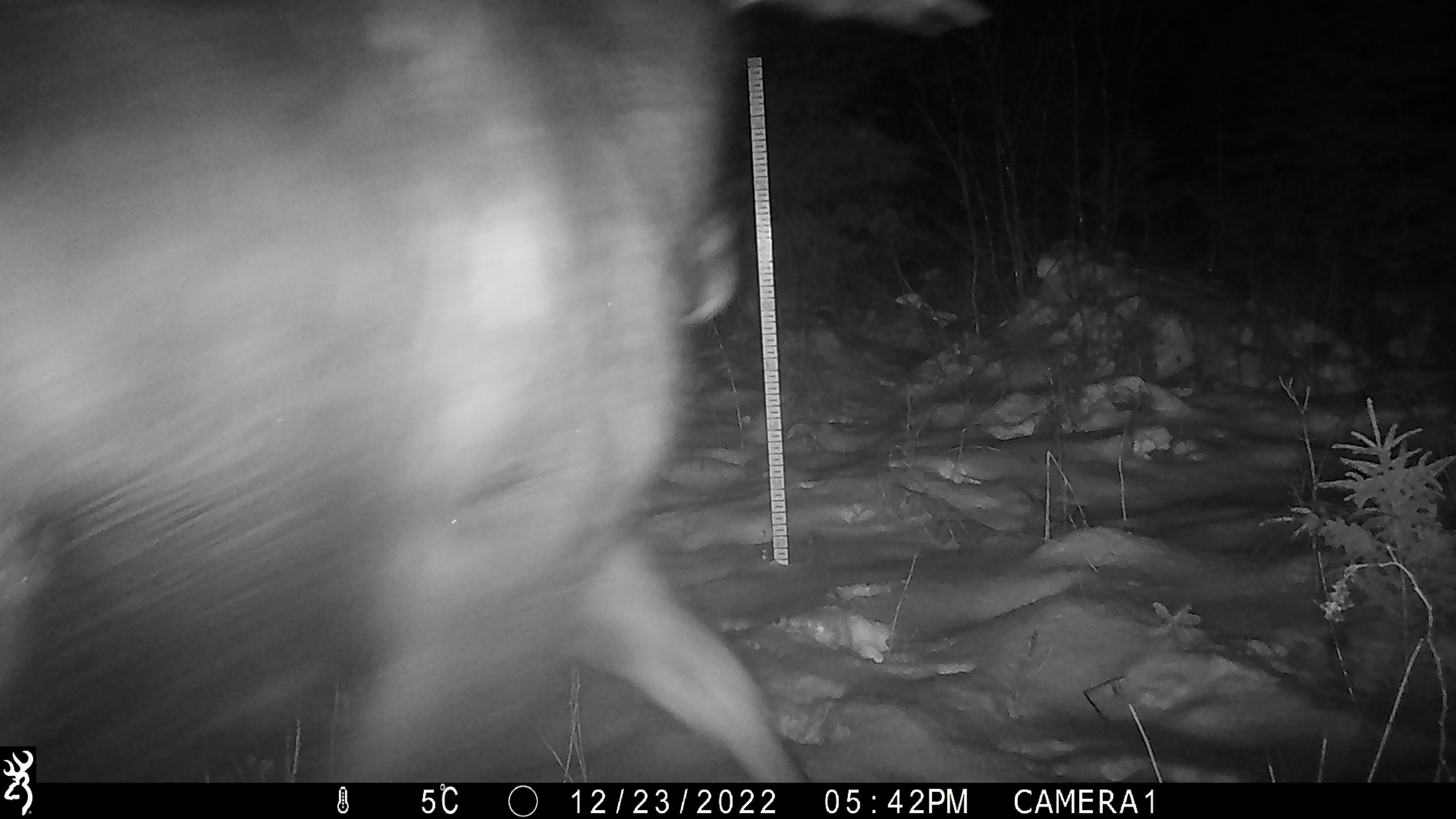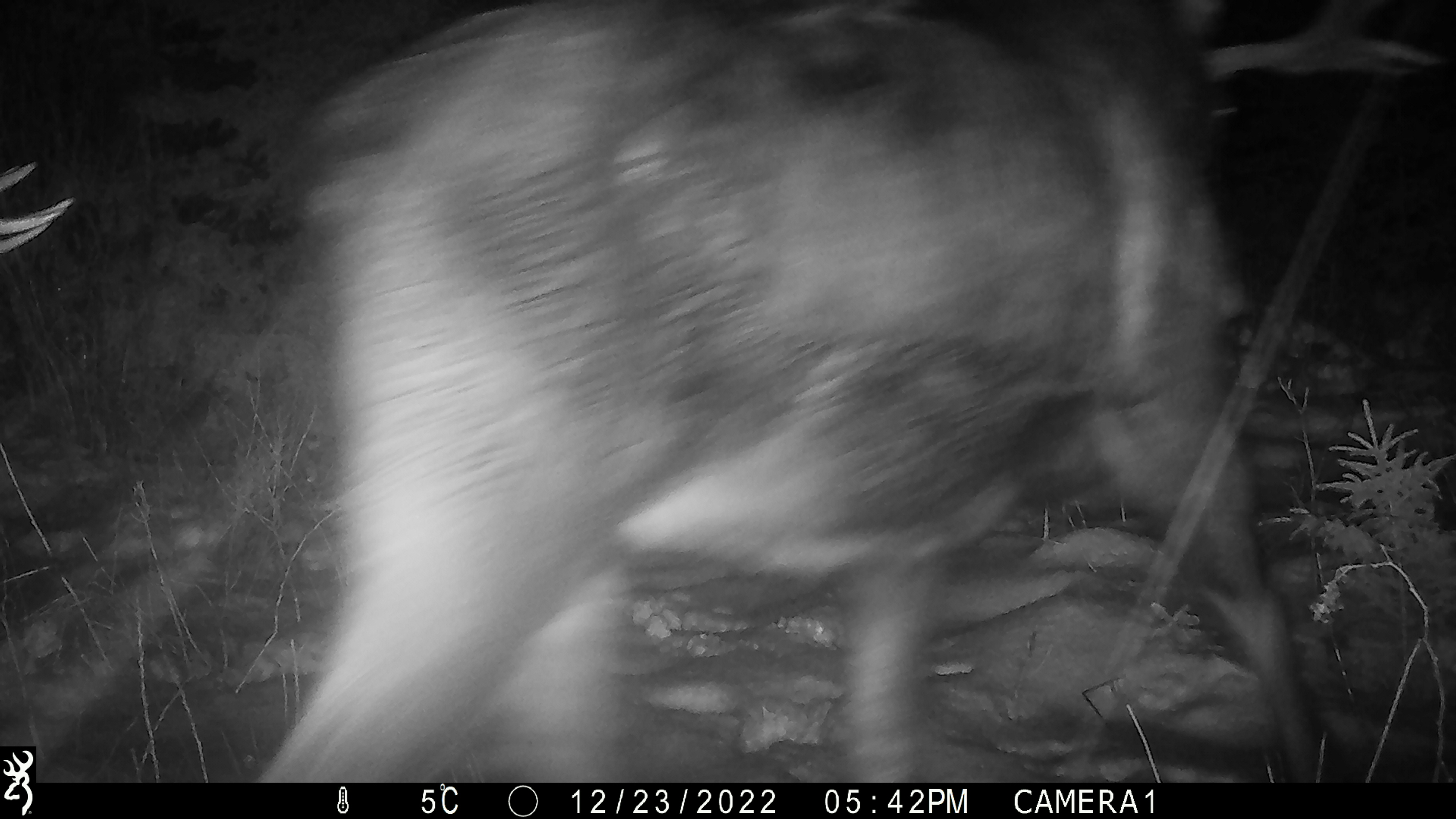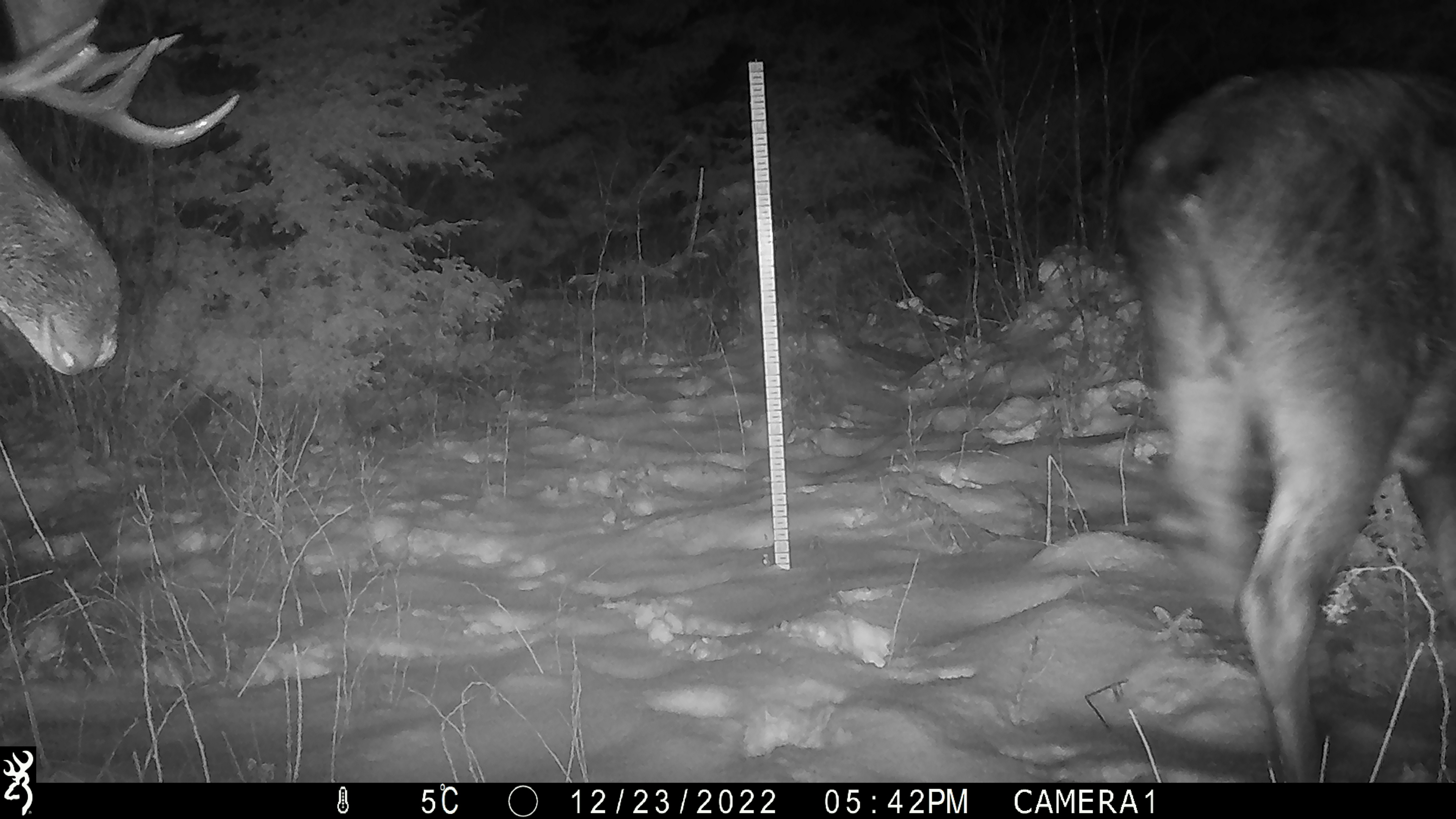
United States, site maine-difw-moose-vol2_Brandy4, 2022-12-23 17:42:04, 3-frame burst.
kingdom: Animalia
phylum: Chordata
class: Mammalia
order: Artiodactyla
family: Cervidae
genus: Alces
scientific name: Alces alces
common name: moose